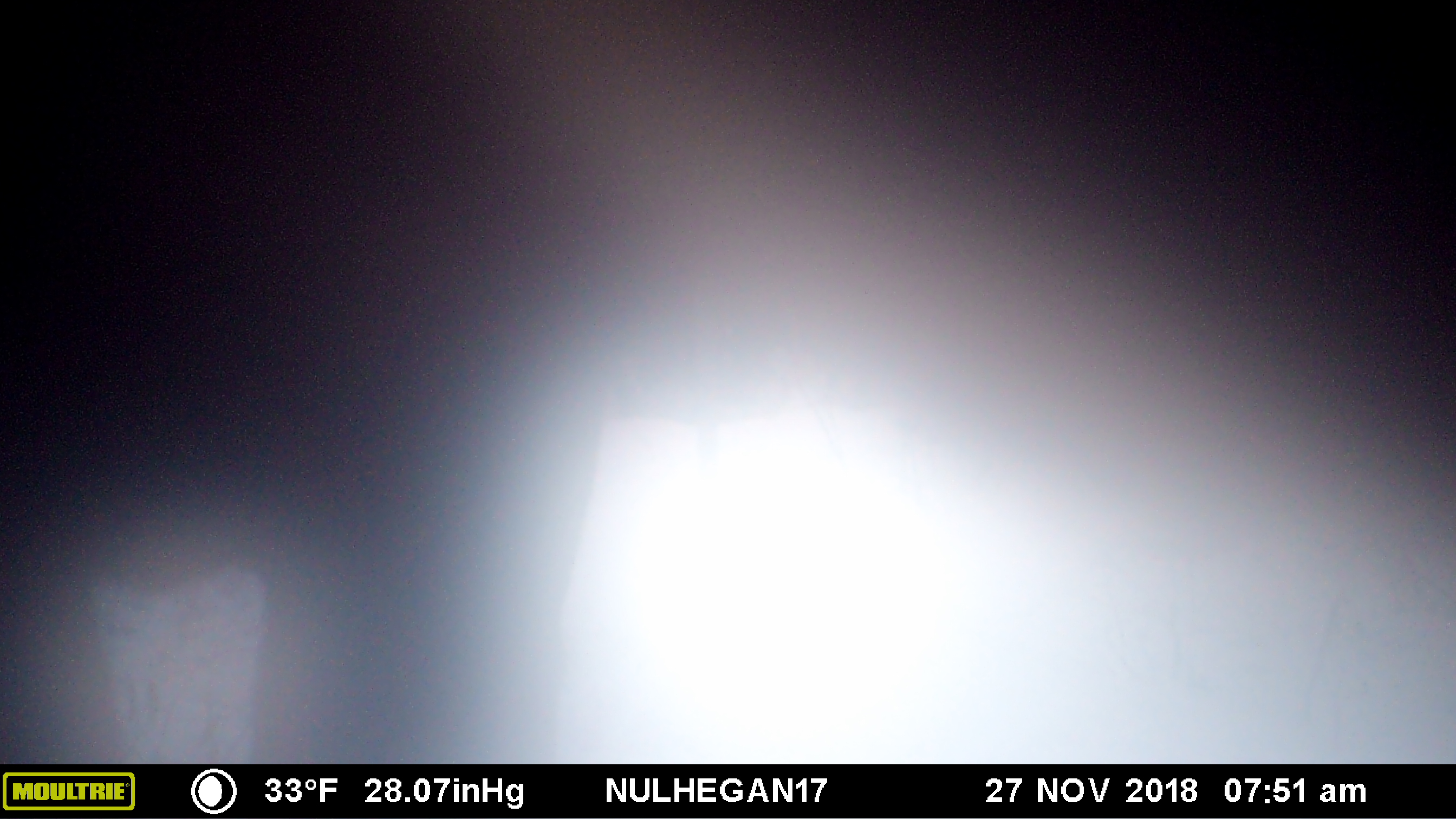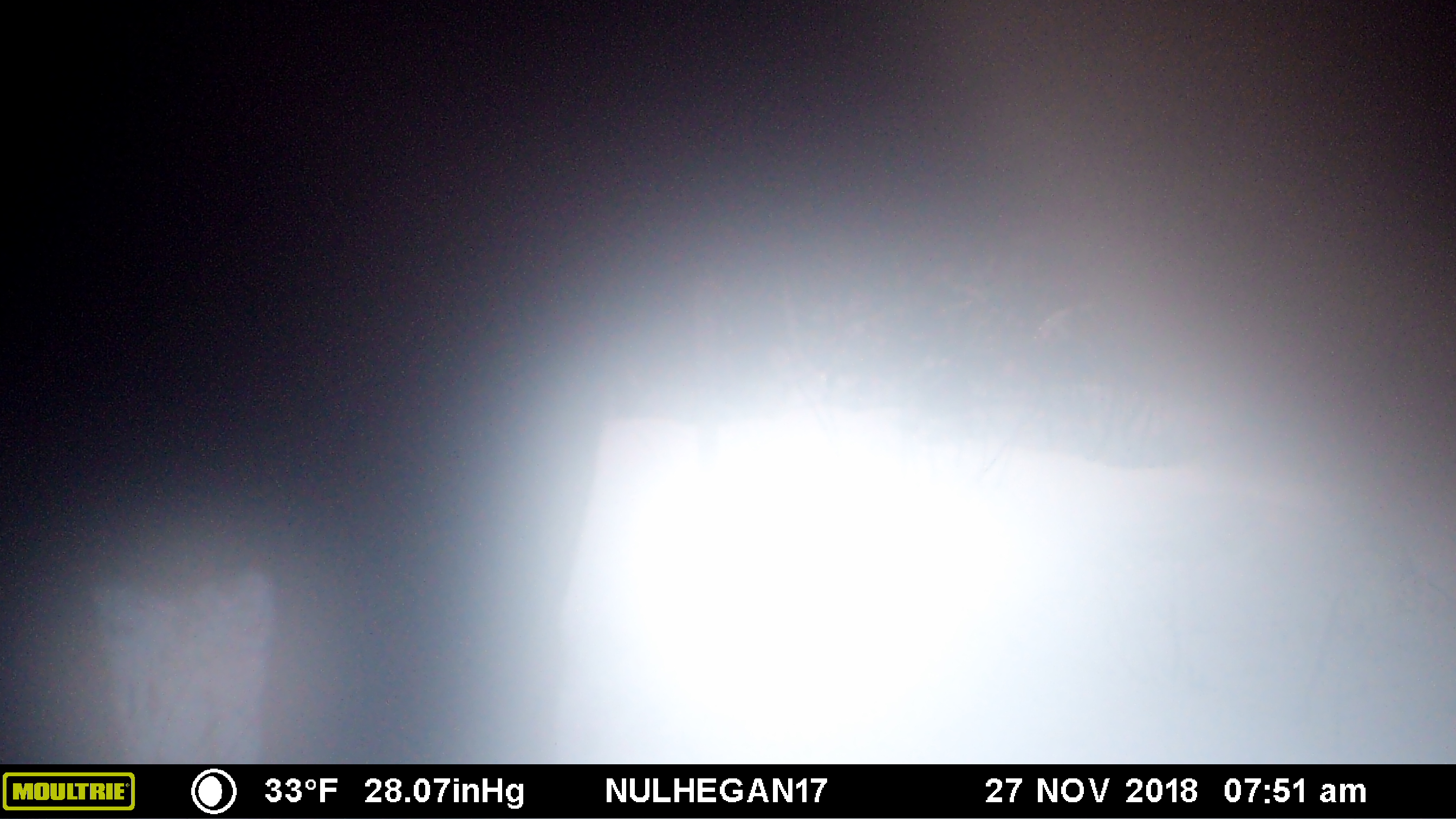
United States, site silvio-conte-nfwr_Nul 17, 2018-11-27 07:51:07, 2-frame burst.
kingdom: Animalia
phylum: Chordata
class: Mammalia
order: Artiodactyla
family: Cervidae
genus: Alces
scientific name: Alces alces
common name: moose